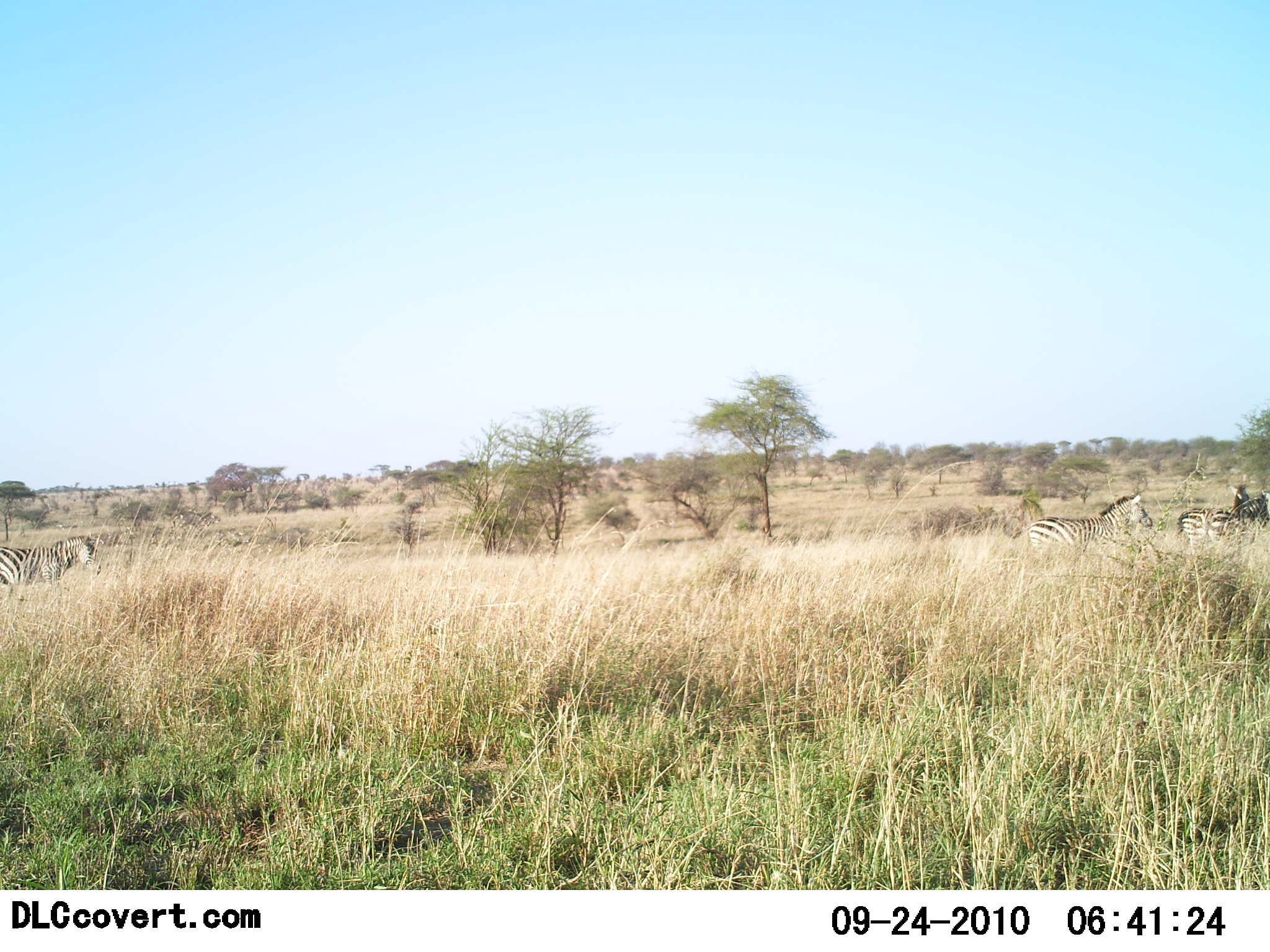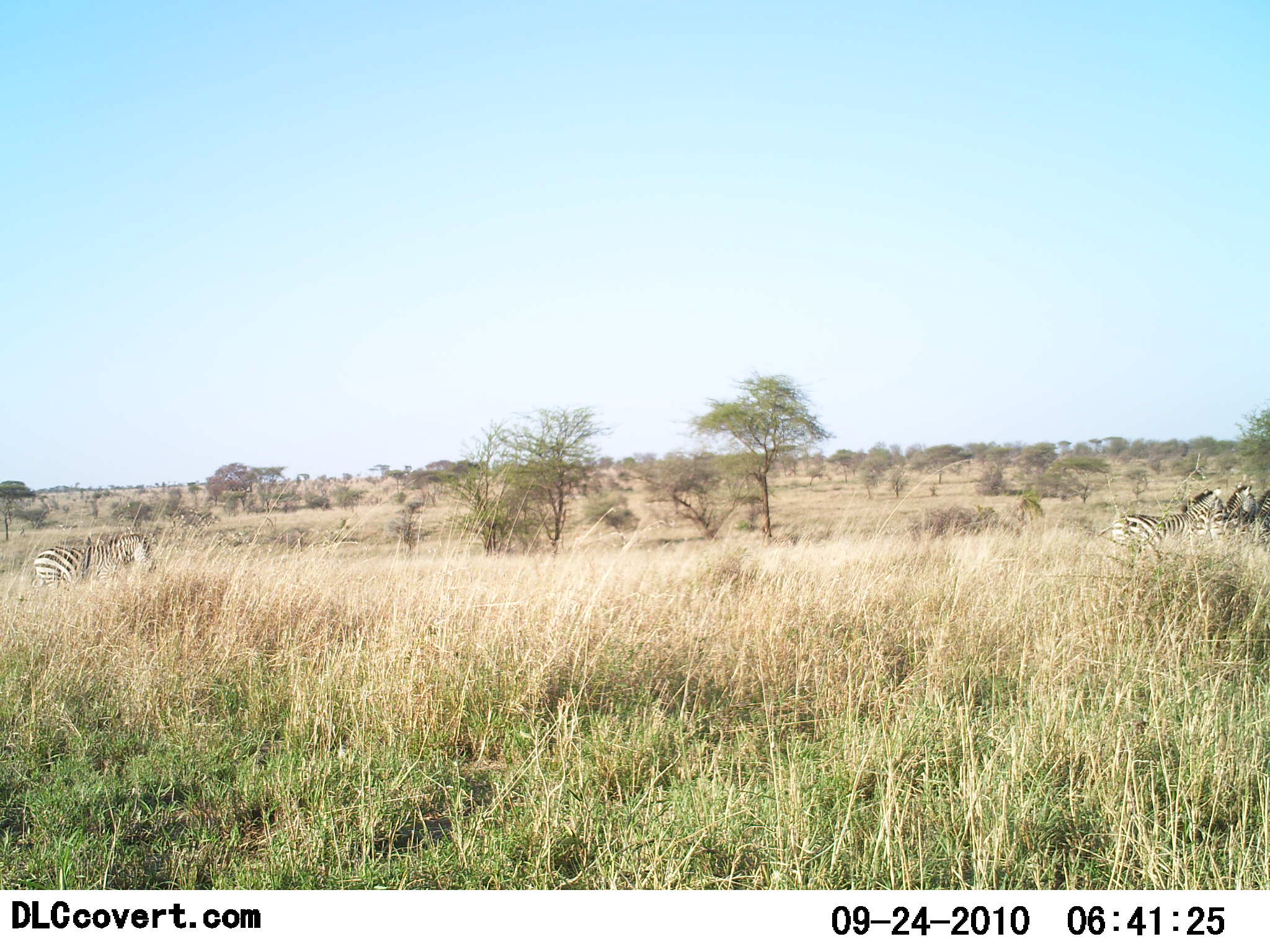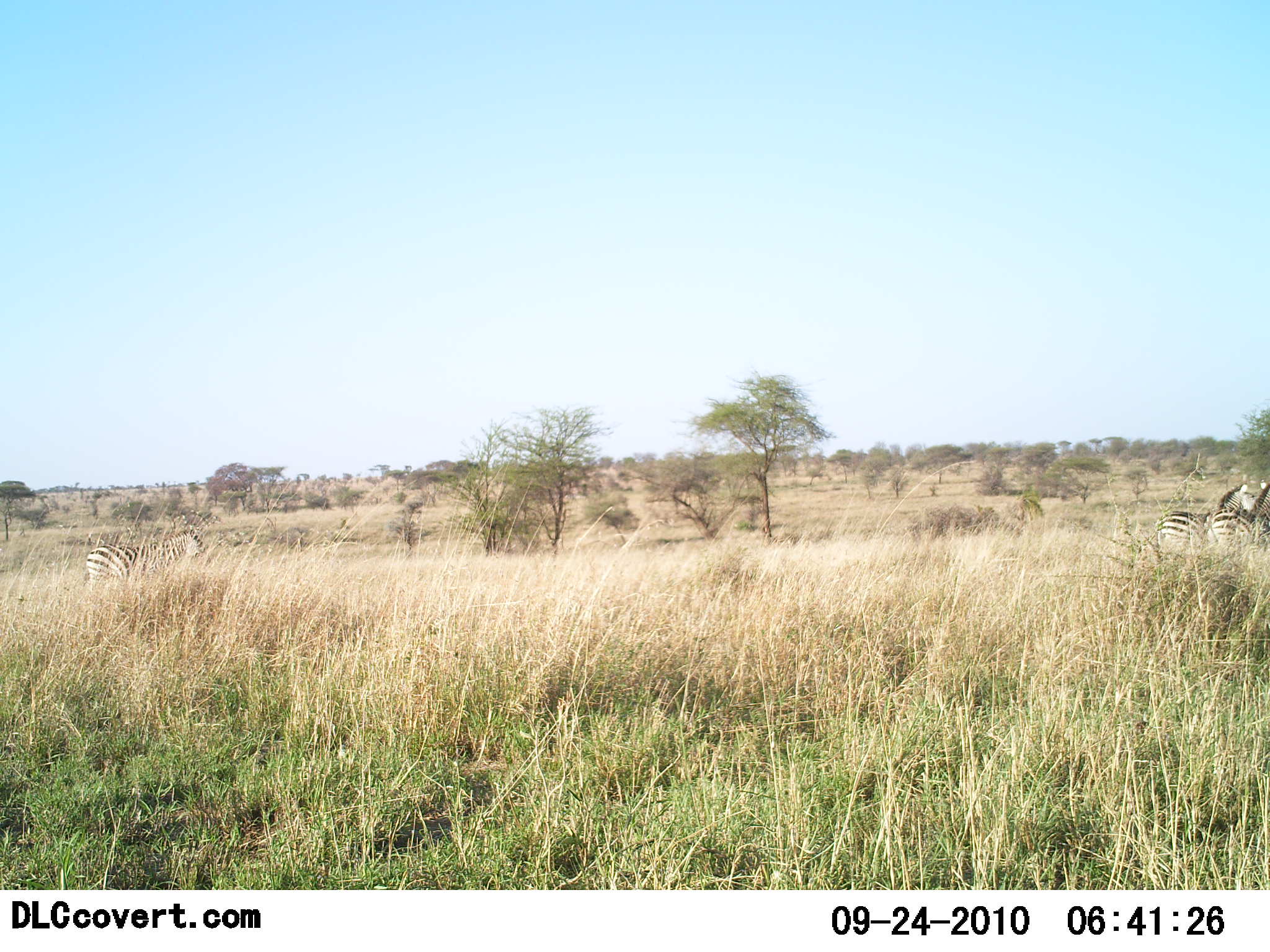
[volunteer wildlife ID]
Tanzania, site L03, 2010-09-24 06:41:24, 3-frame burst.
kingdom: Animalia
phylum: Chordata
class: Mammalia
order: Perissodactyla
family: Equidae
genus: Equus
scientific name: Equus quagga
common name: plains zebra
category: zebra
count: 4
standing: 7%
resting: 0%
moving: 100%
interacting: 0%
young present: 0%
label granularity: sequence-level